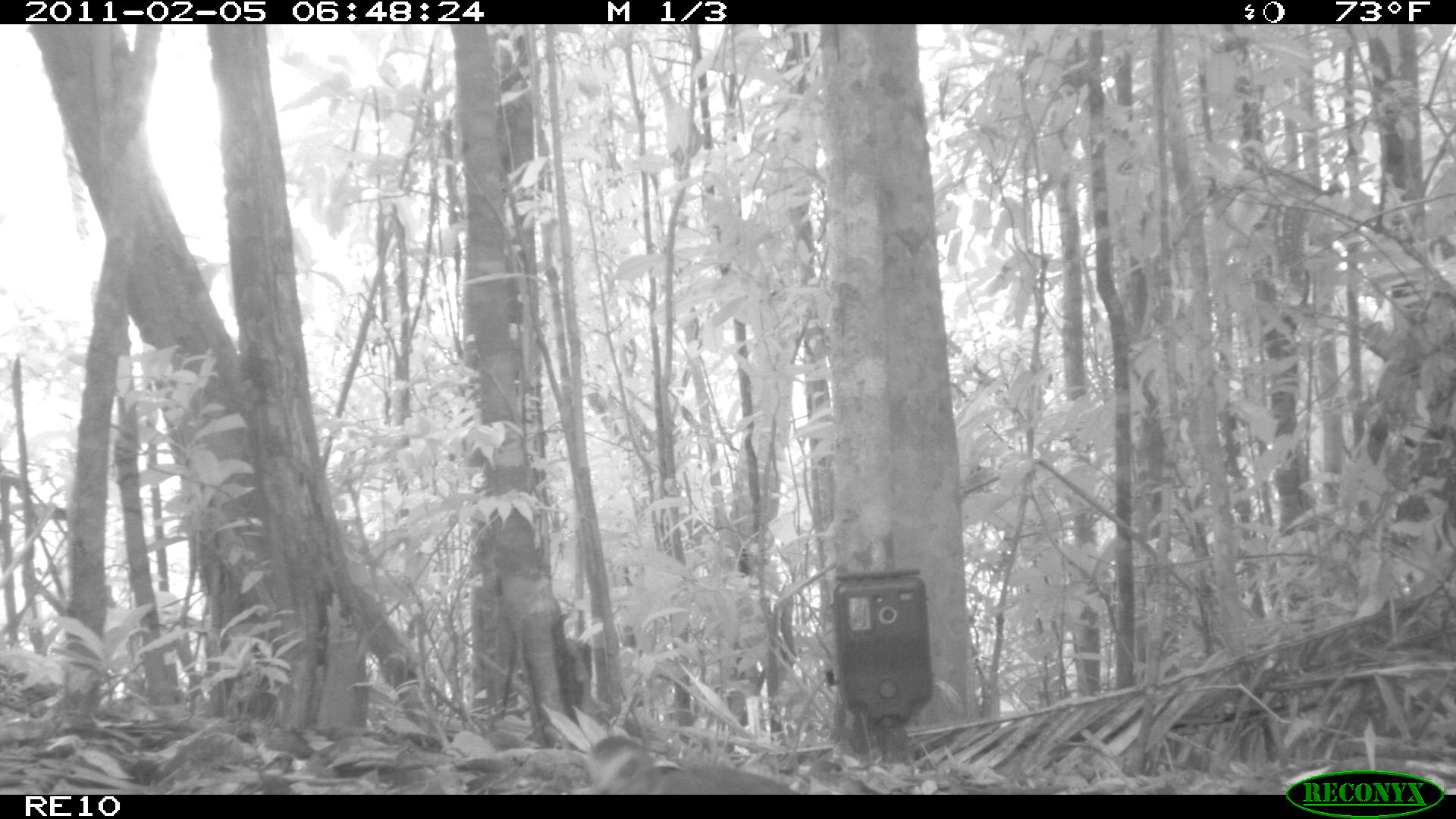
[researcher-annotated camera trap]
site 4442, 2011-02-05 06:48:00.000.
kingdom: Animalia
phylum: Chordata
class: Aves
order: Gruiformes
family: Sarothruridae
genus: Mentocrex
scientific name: Mentocrex kioloides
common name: madagascar wood rail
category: canirallus kioloides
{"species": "canirallus kioloides (madagascar wood rail) (Mentocrex kioloides)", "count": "1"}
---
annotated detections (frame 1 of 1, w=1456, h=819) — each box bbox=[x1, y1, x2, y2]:
canirallus kioloides: bbox=[584, 733, 802, 795]